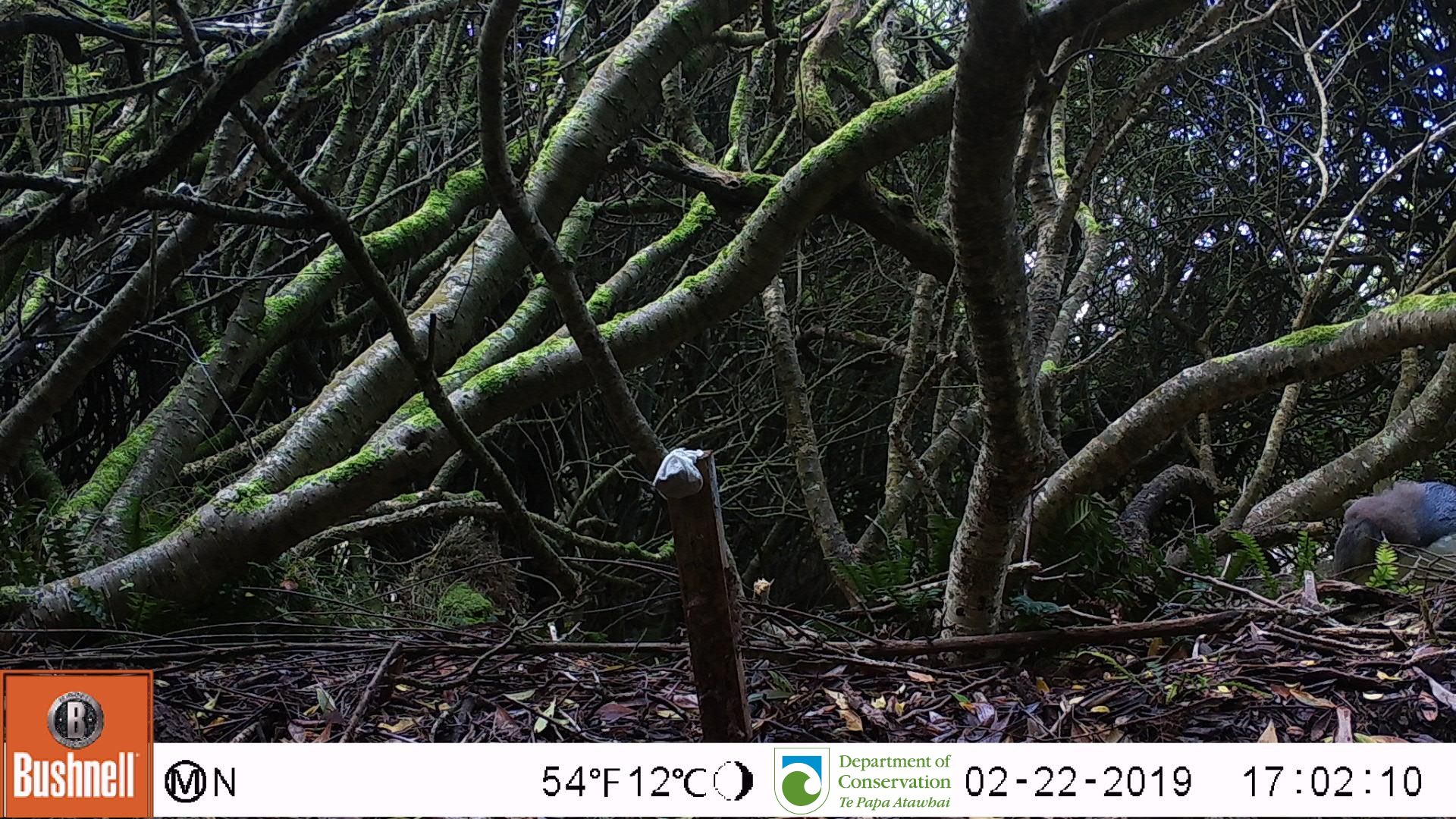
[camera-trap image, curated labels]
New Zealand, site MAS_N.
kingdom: Animalia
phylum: Chordata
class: Aves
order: Sphenisciformes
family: Spheniscidae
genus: Megadyptes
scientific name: Megadyptes antipodes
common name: yellow-eyed penguin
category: yellow eyed penguin